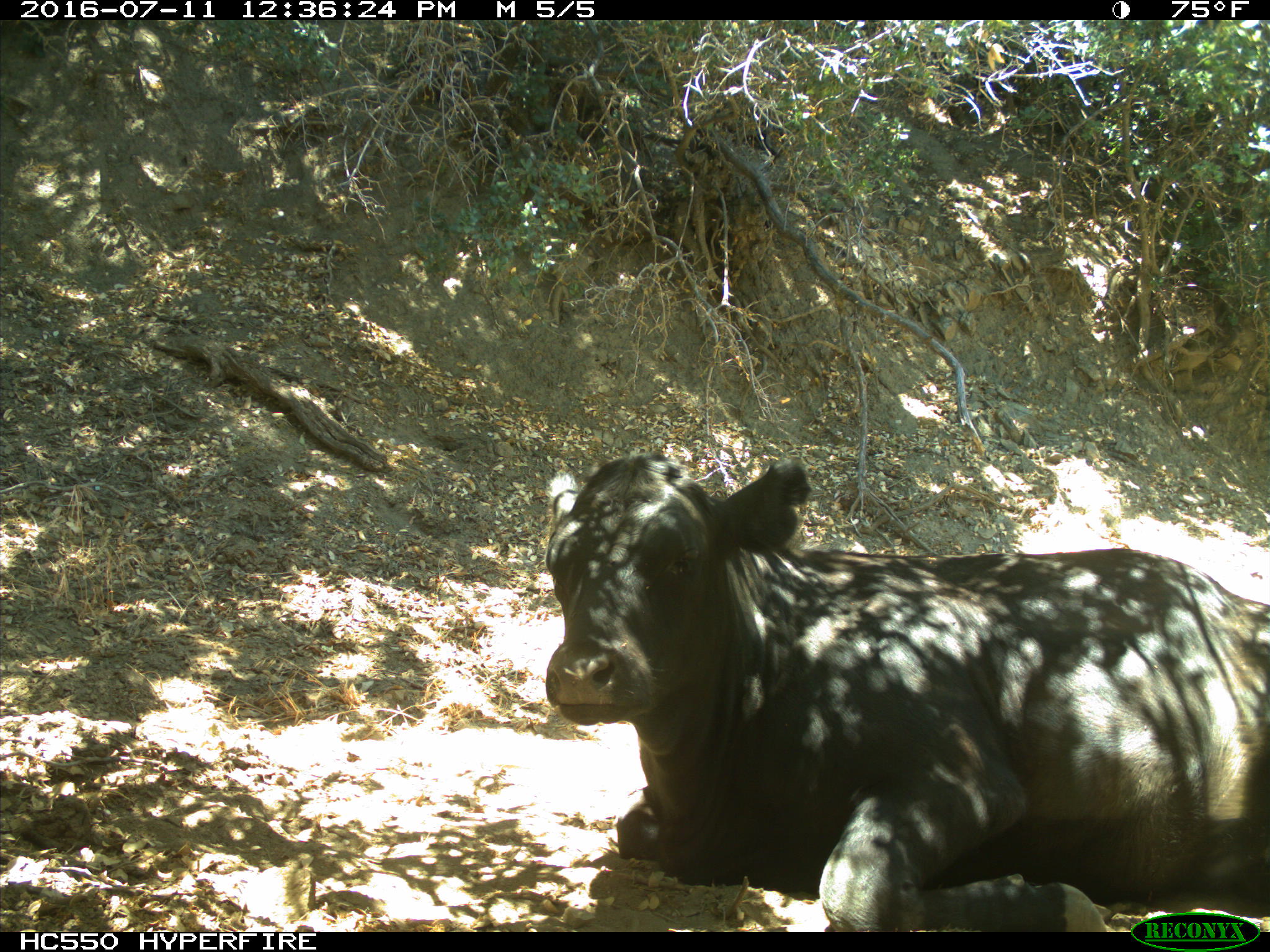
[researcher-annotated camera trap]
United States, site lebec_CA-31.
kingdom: Animalia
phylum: Chordata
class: Mammalia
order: Artiodactyla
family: Bovidae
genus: Bos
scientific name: Bos taurus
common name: domestic cow